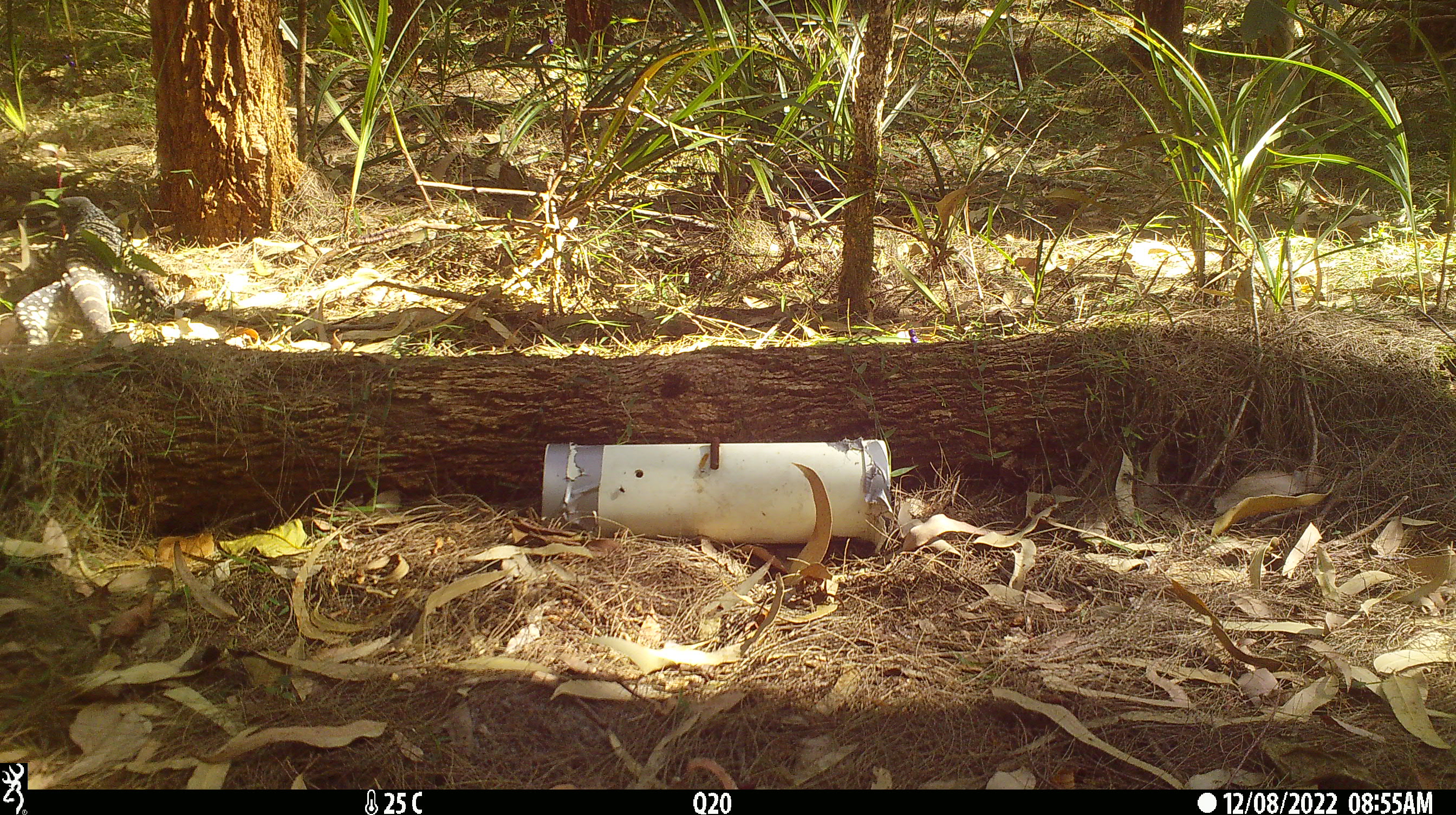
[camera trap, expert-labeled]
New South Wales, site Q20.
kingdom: Animalia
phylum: Chordata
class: Reptilia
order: Squamata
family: Varanidae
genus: Varanus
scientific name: Varanus varius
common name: lace monitor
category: goanna